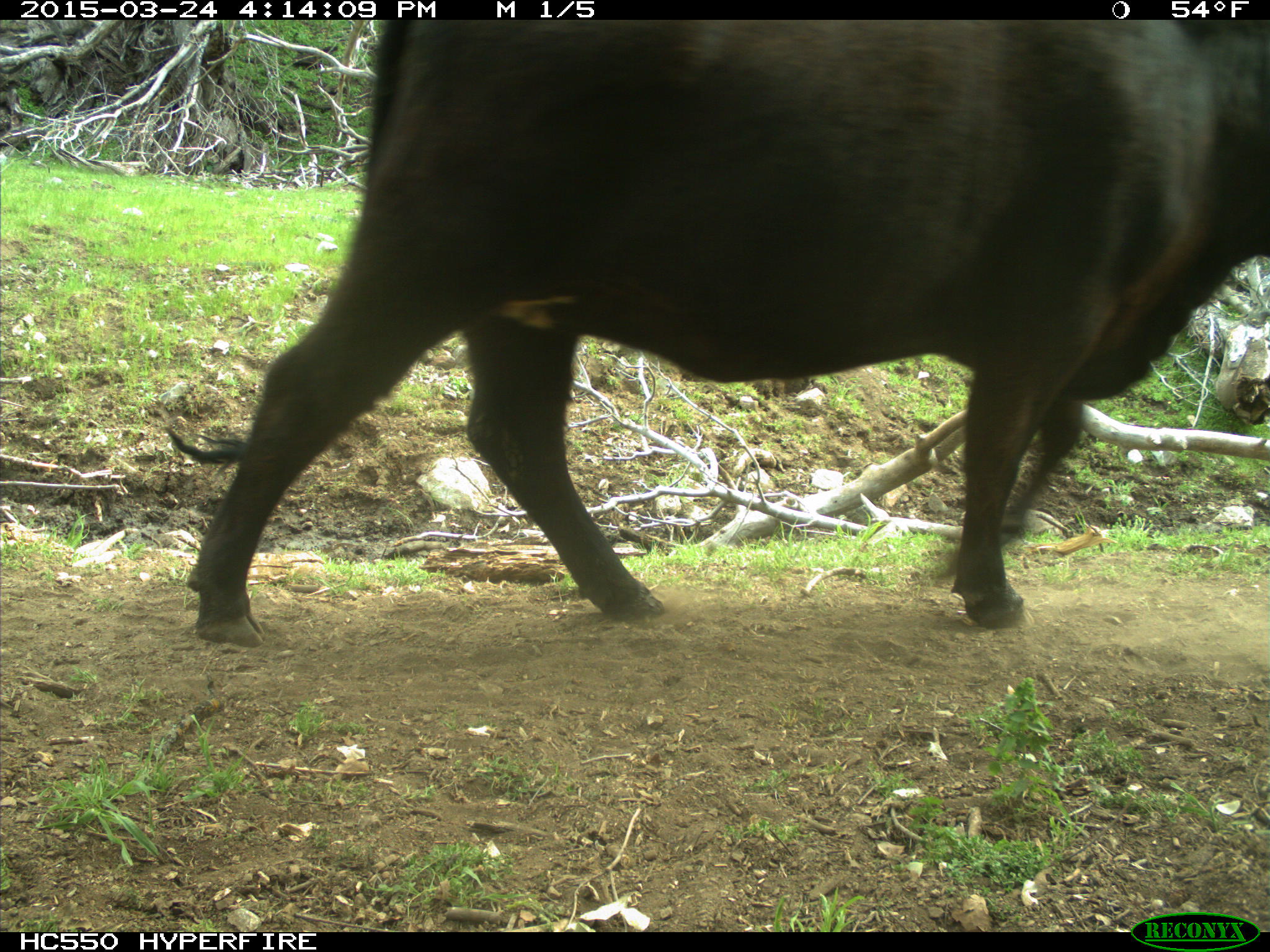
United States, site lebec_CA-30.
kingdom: Animalia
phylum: Chordata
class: Mammalia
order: Artiodactyla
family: Bovidae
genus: Bos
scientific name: Bos taurus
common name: domestic cow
Bos taurus (domestic cow).